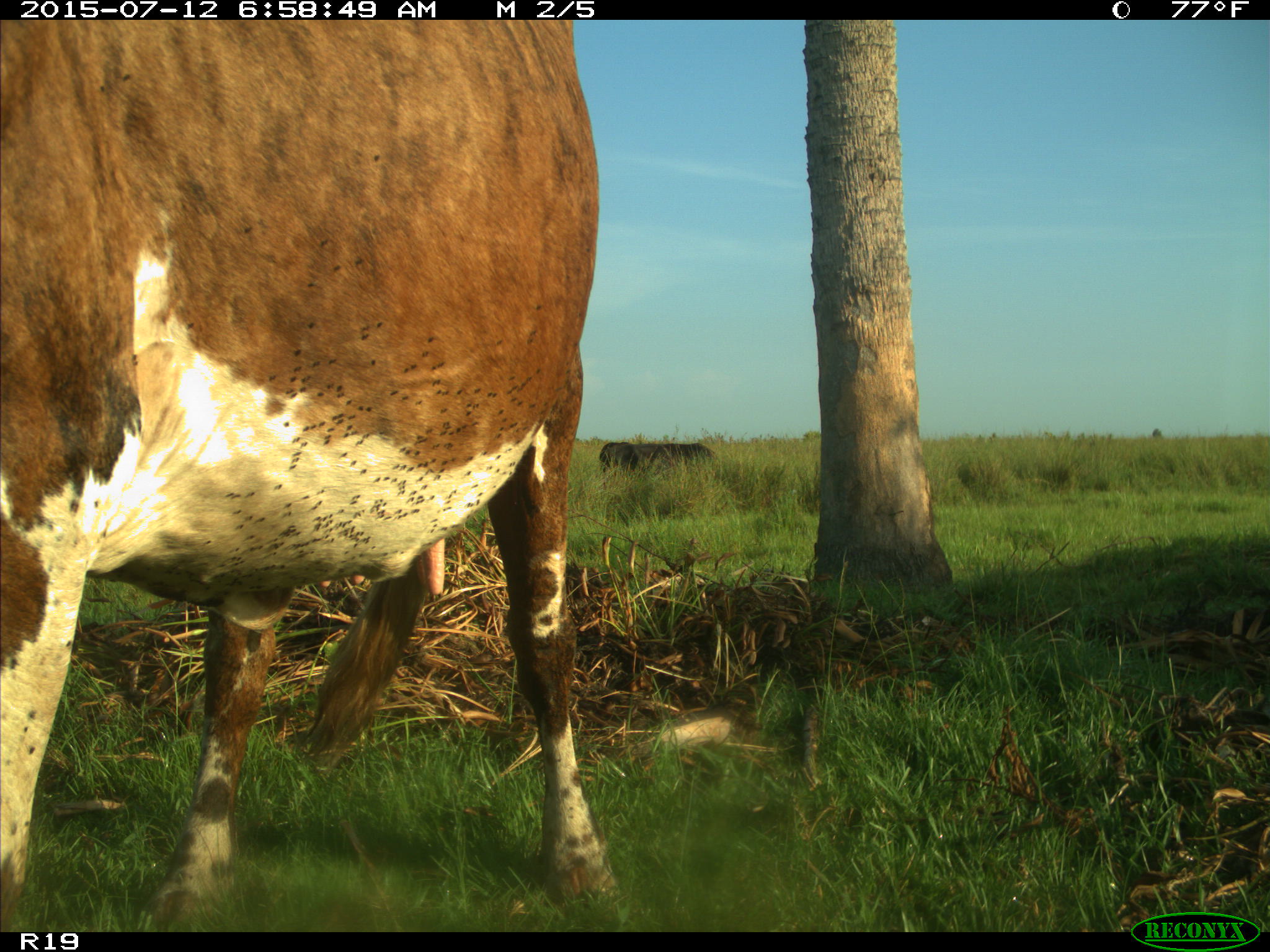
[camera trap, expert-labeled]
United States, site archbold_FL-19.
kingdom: Animalia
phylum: Chordata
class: Mammalia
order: Artiodactyla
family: Bovidae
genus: Bos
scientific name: Bos taurus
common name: domestic cow